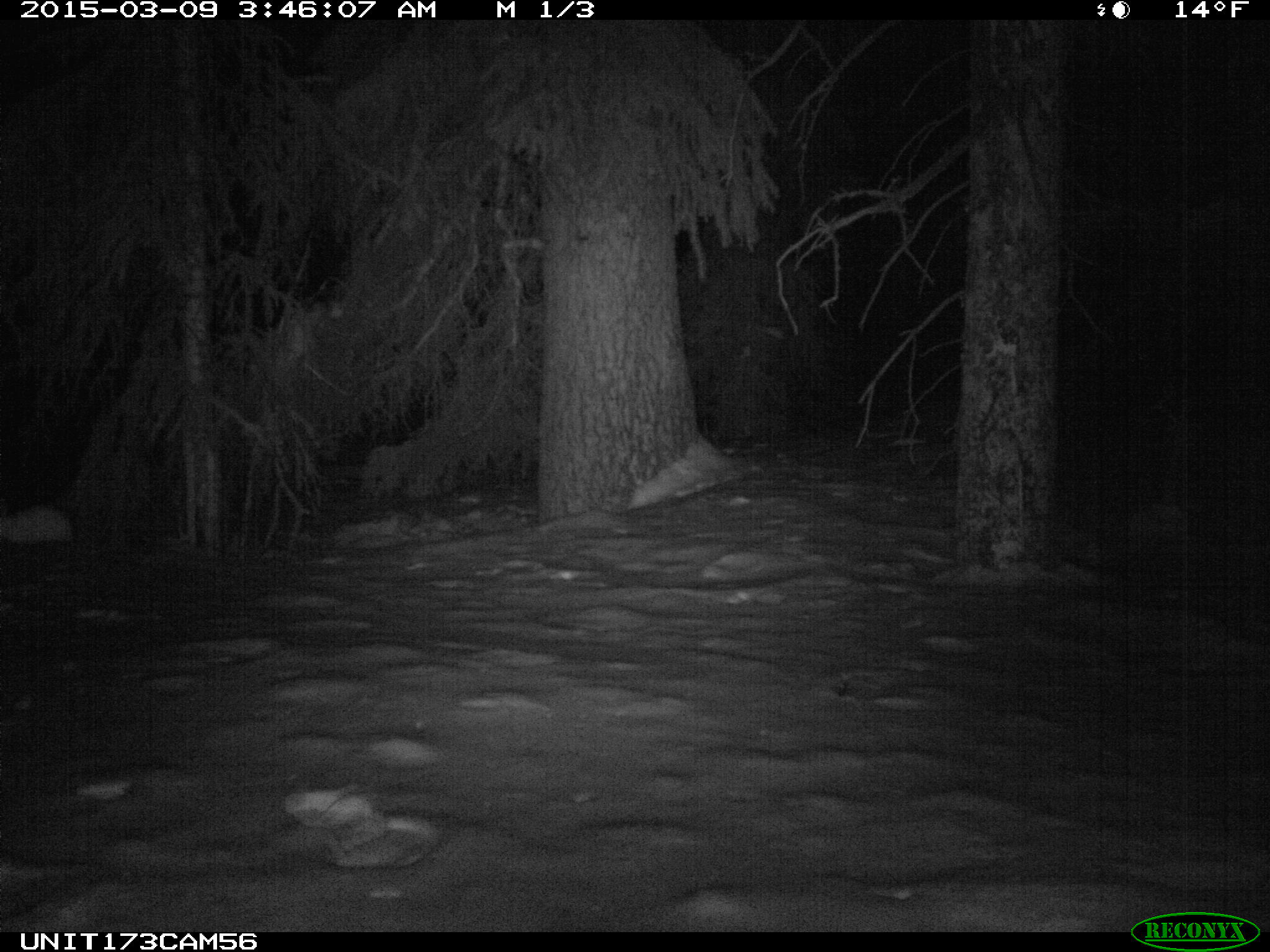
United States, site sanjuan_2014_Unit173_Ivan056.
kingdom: Animalia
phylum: Chordata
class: Mammalia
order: Lagomorpha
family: Leporidae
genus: Lepus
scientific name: Lepus americanus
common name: snowshoe hare